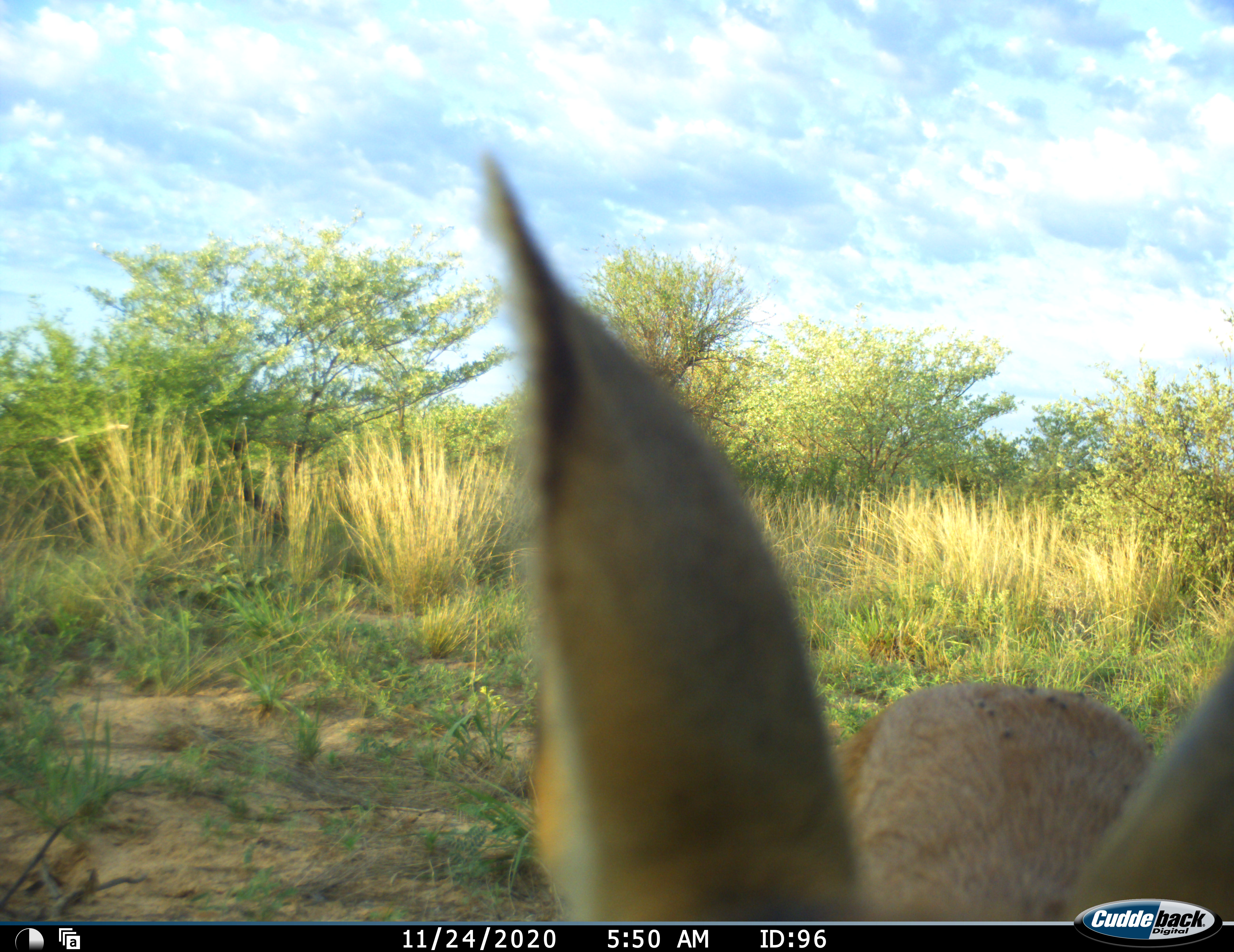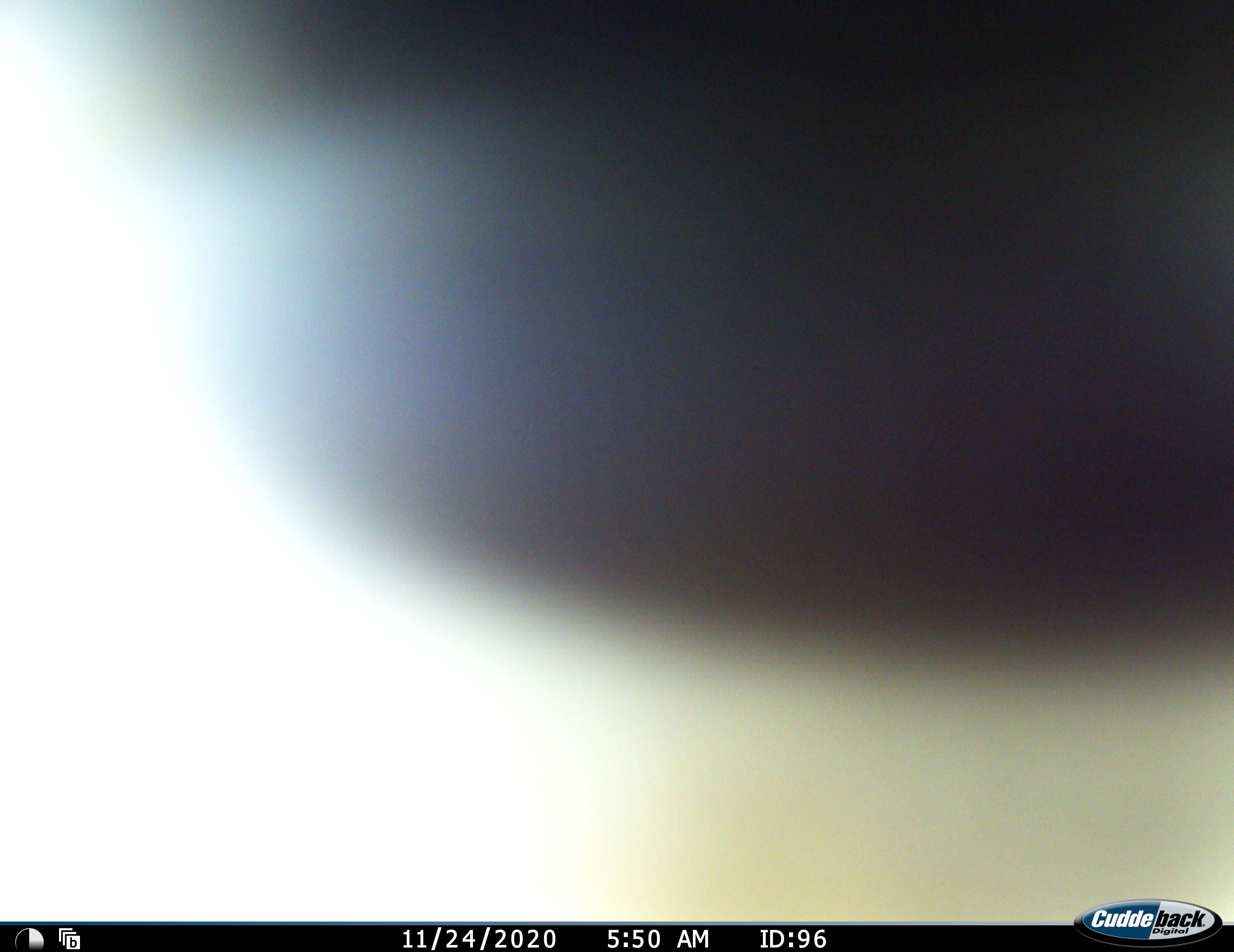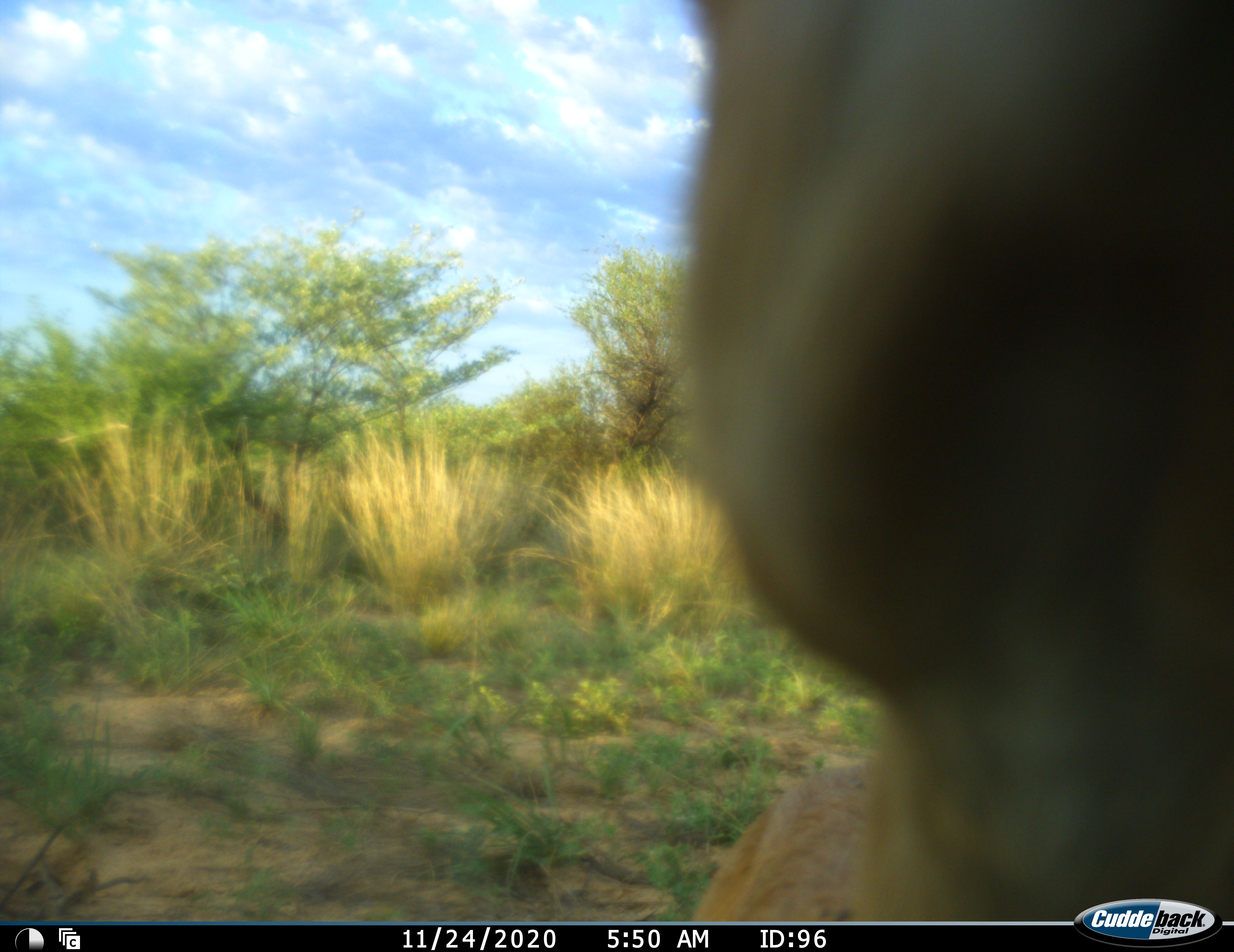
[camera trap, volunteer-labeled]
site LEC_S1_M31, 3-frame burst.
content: unidentified animal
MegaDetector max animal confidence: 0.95